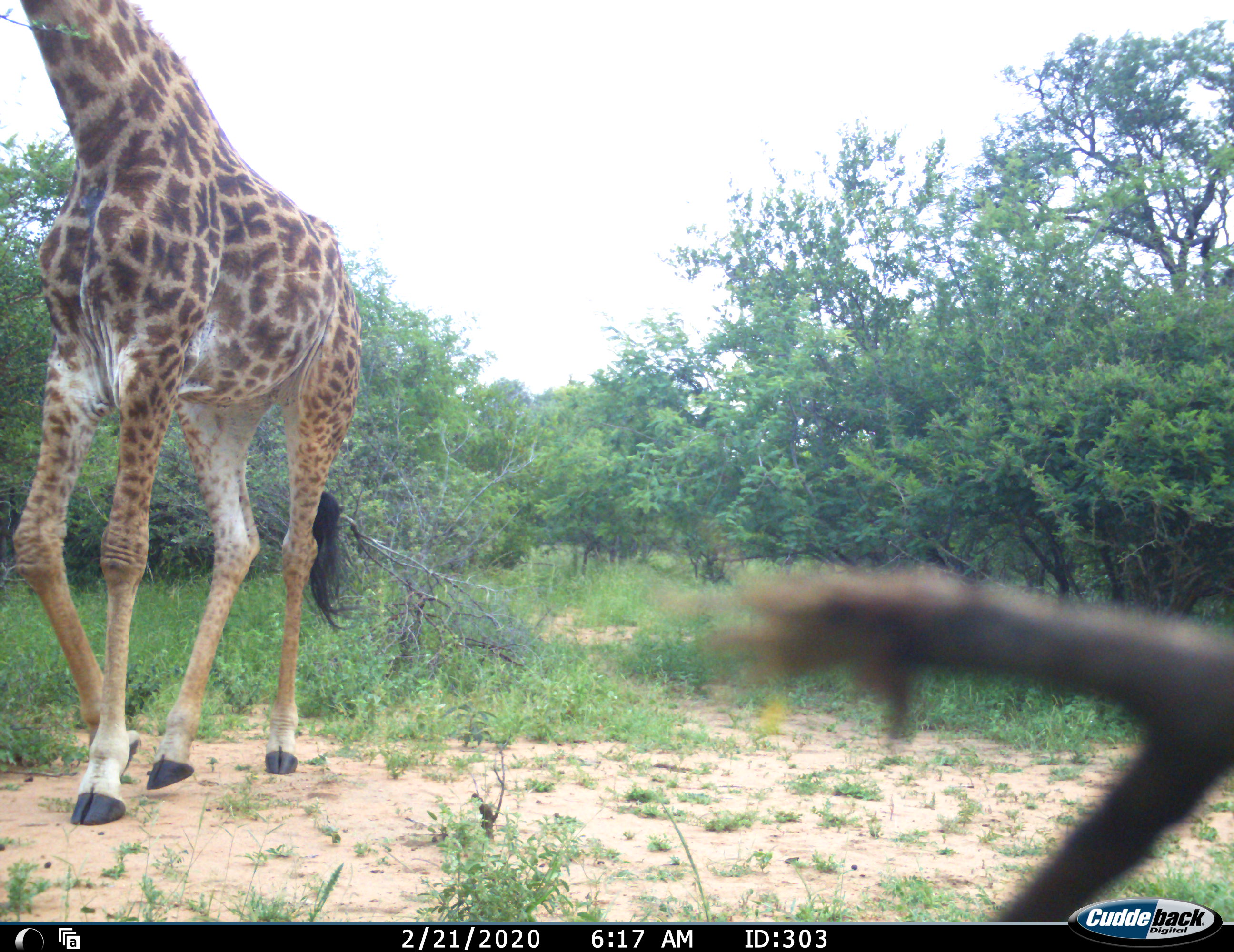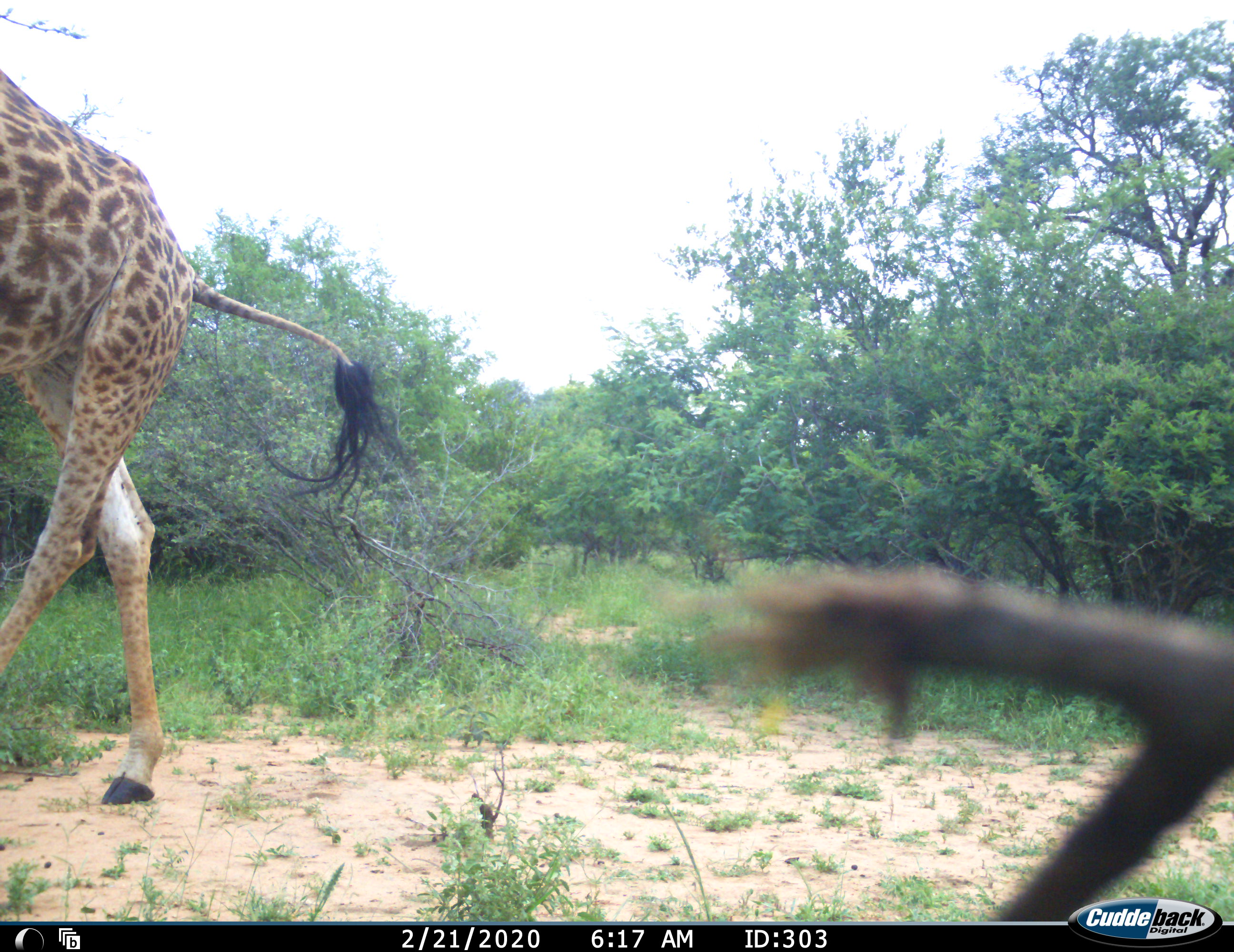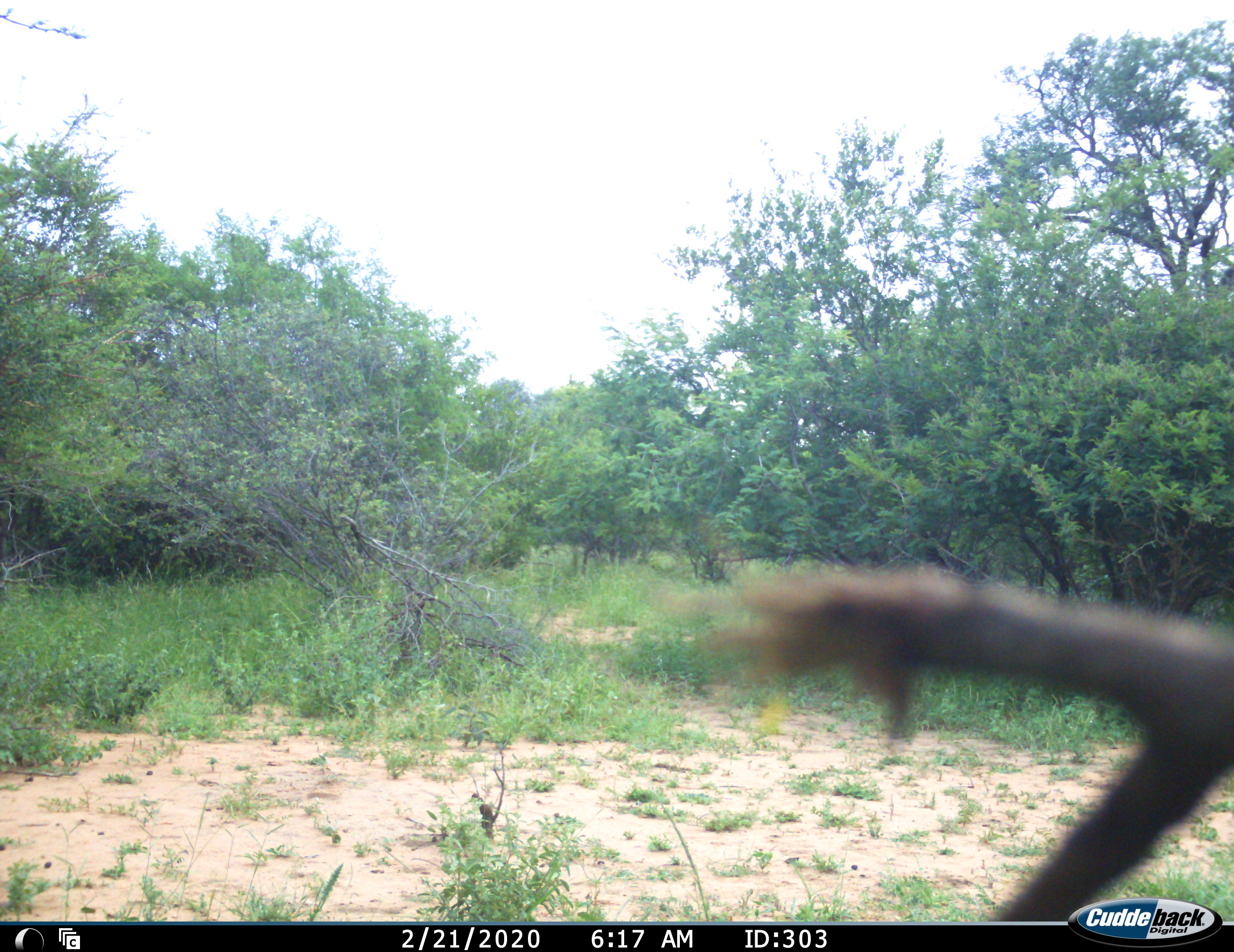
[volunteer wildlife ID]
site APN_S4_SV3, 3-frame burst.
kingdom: Animalia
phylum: Chordata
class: Mammalia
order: Artiodactyla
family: Giraffidae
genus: Giraffa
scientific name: Giraffa camelopardalis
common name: giraffe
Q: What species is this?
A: Giraffe (Giraffa camelopardalis).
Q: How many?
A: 1.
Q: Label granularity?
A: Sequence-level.